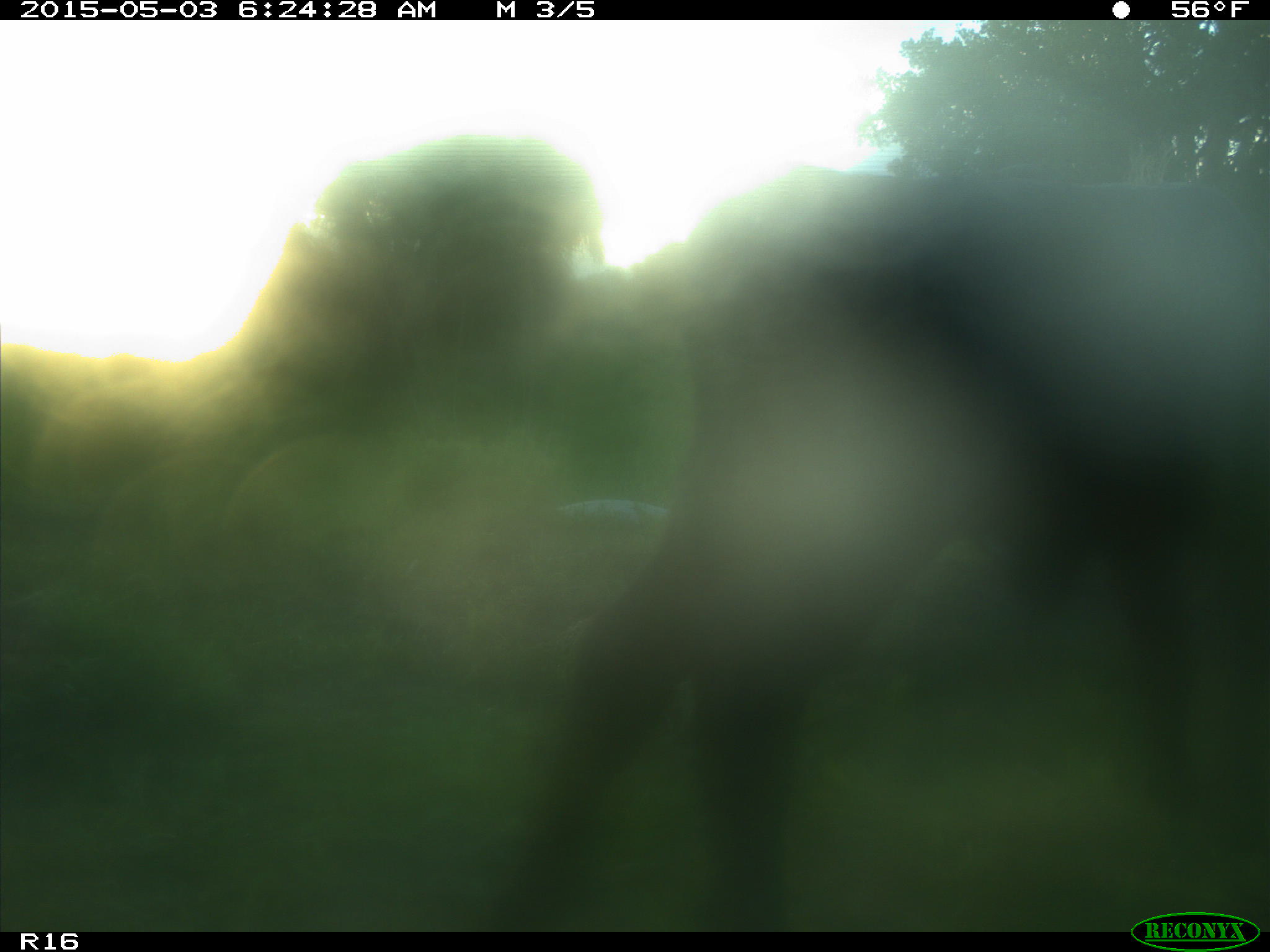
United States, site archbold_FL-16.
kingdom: Animalia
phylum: Chordata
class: Mammalia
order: Artiodactyla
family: Bovidae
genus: Bos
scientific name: Bos taurus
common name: domestic cow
Bos taurus (domestic cow).